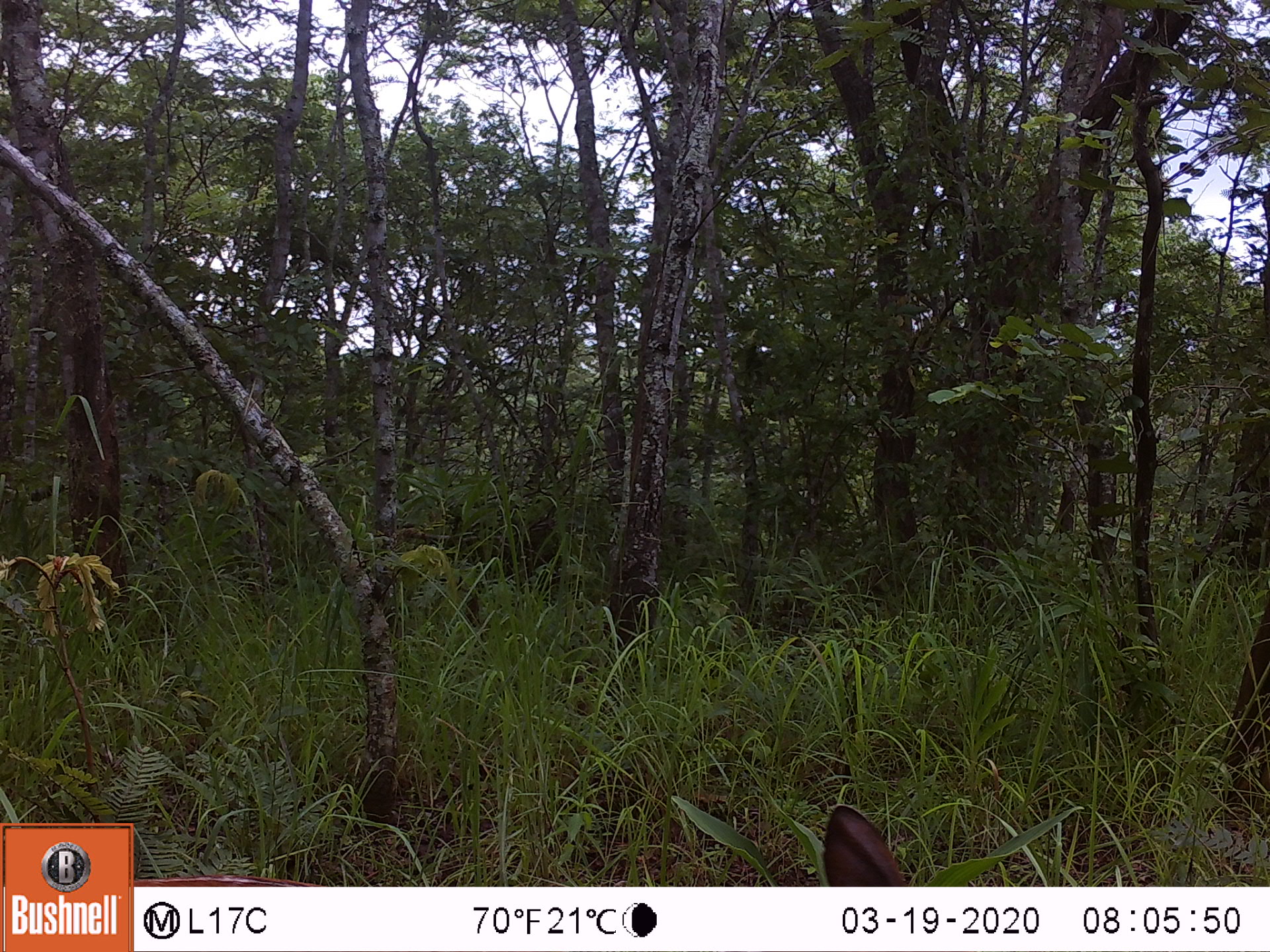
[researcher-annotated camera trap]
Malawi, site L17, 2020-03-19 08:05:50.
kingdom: Animalia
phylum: Chordata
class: Mammalia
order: Artiodactyla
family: Bovidae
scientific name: Antilopinae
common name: small antelope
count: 1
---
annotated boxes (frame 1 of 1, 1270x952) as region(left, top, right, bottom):
small antelope: region(821, 801, 906, 883)